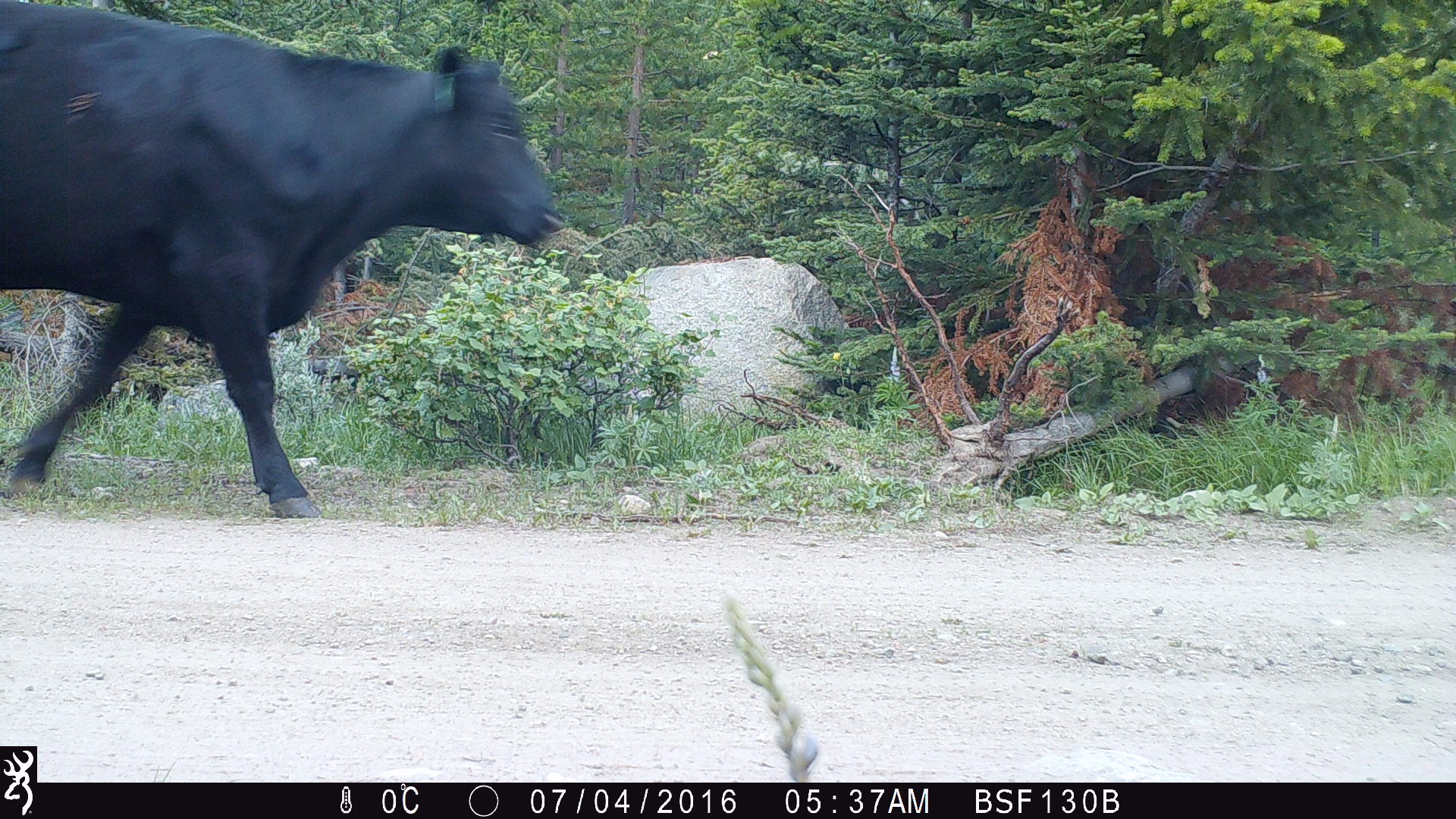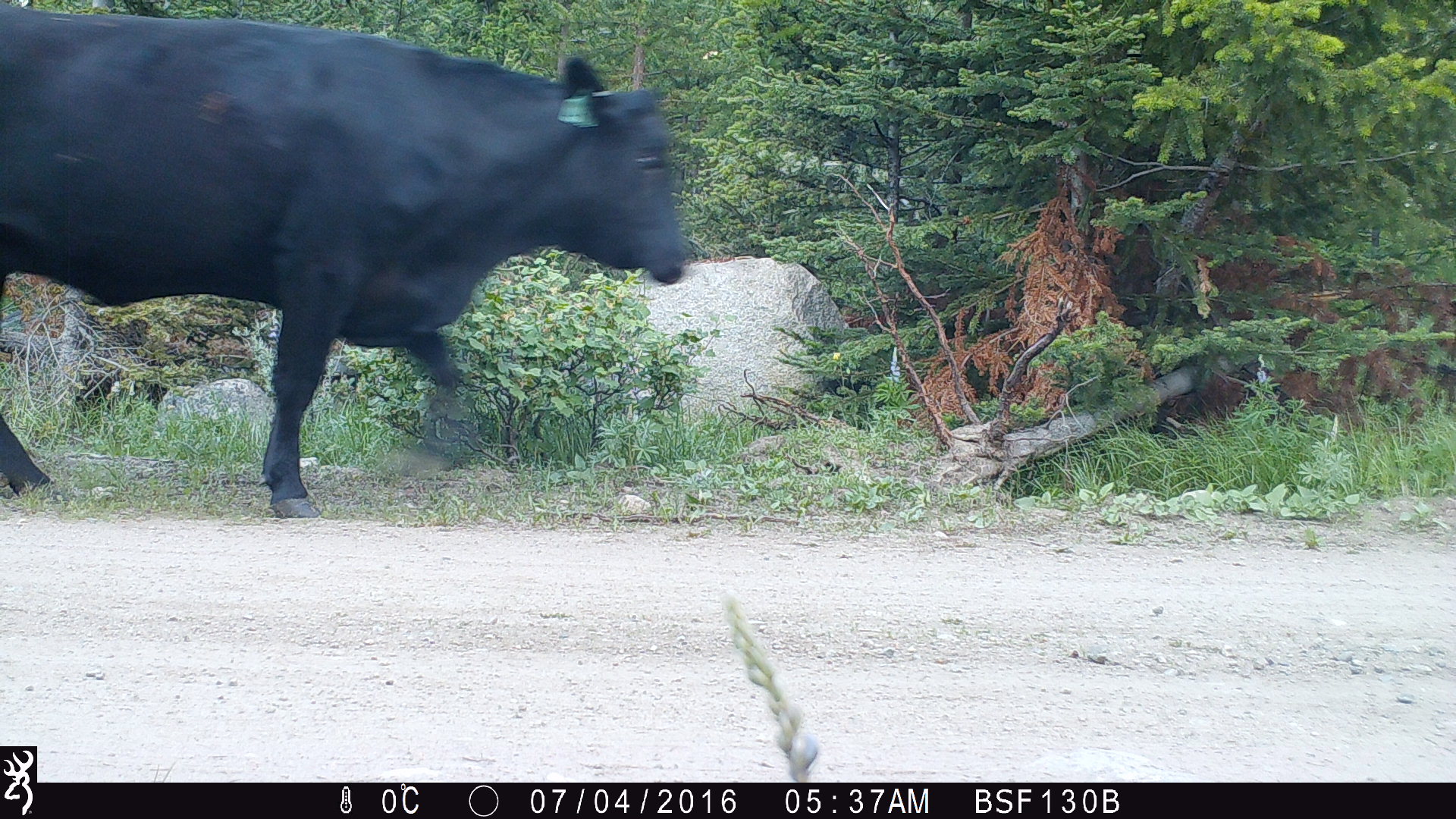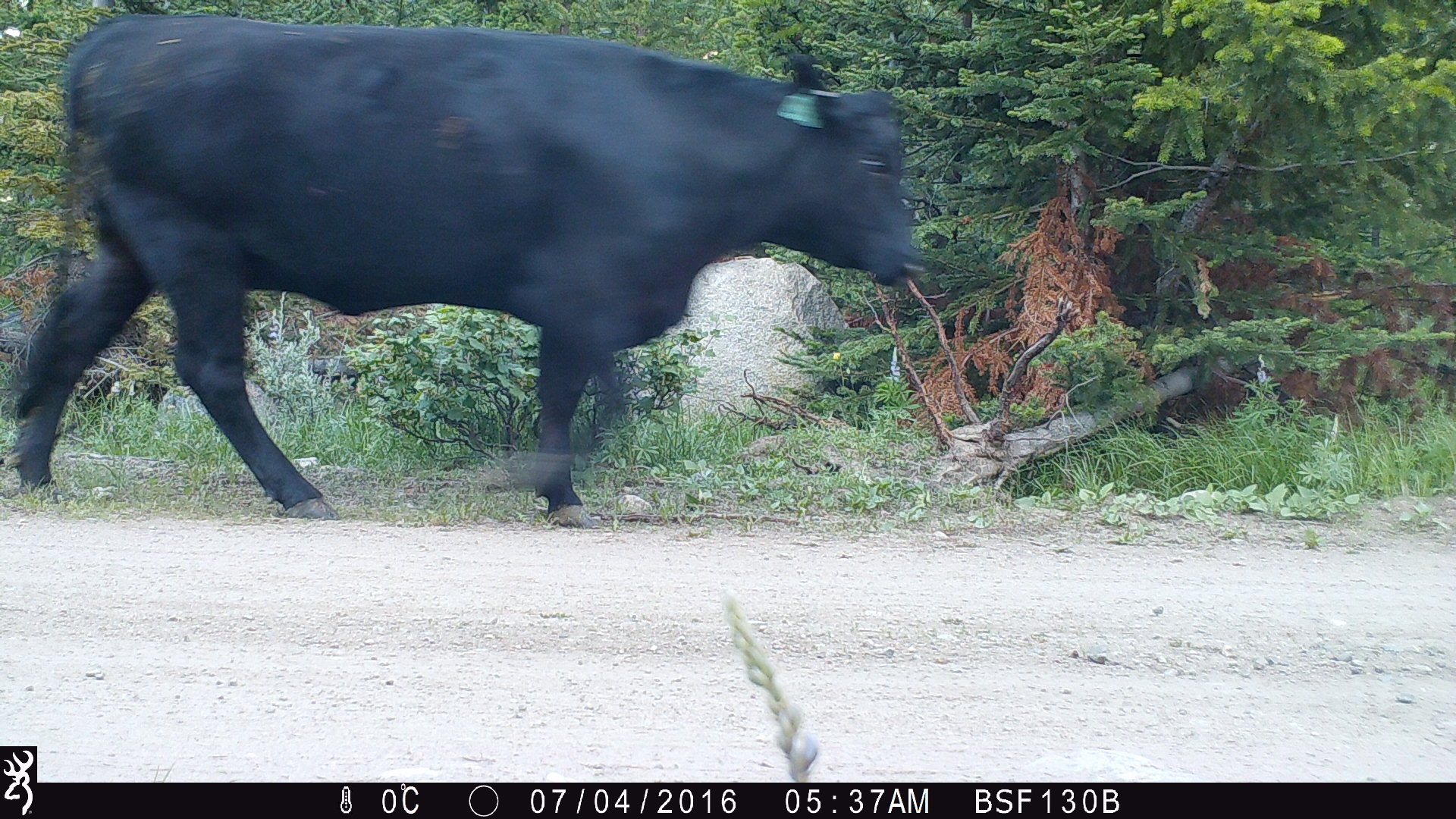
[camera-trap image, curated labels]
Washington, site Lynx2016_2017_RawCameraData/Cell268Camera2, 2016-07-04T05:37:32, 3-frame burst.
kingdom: Animalia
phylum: Chordata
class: Mammalia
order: Artiodactyla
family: Bovidae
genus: Bos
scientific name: Bos taurus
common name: domestic cattle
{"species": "domestic cattle (Bos taurus)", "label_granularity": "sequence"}